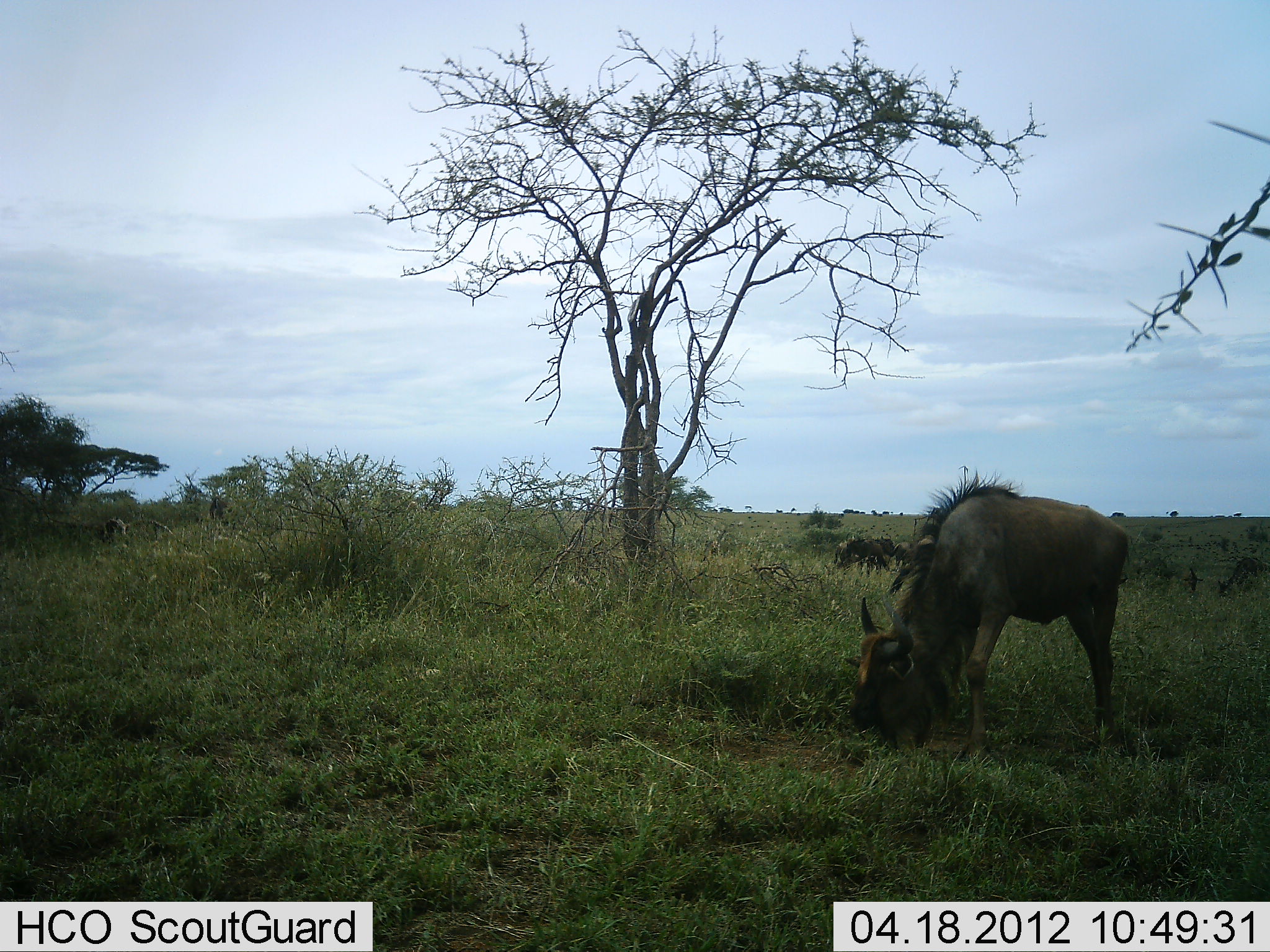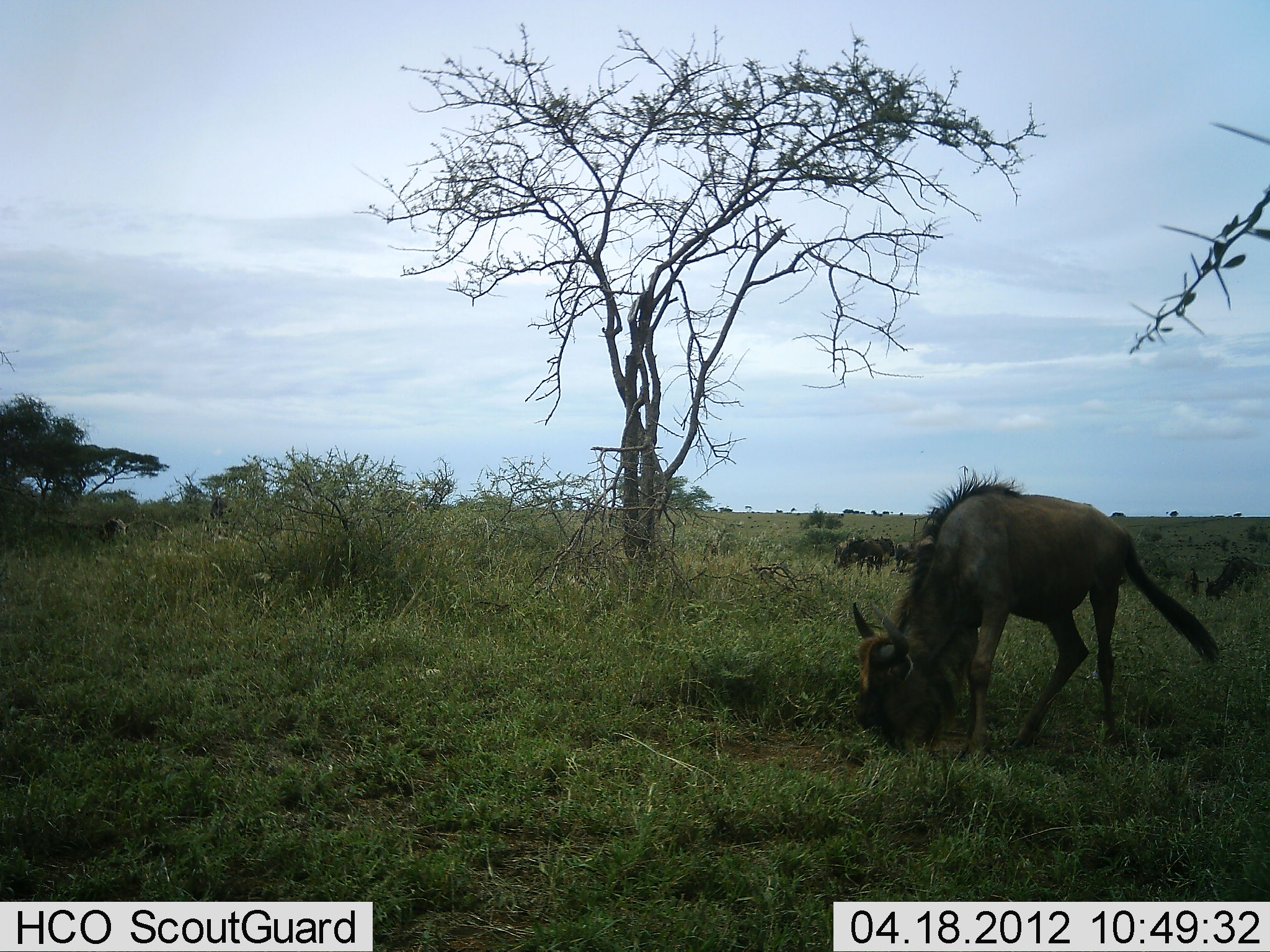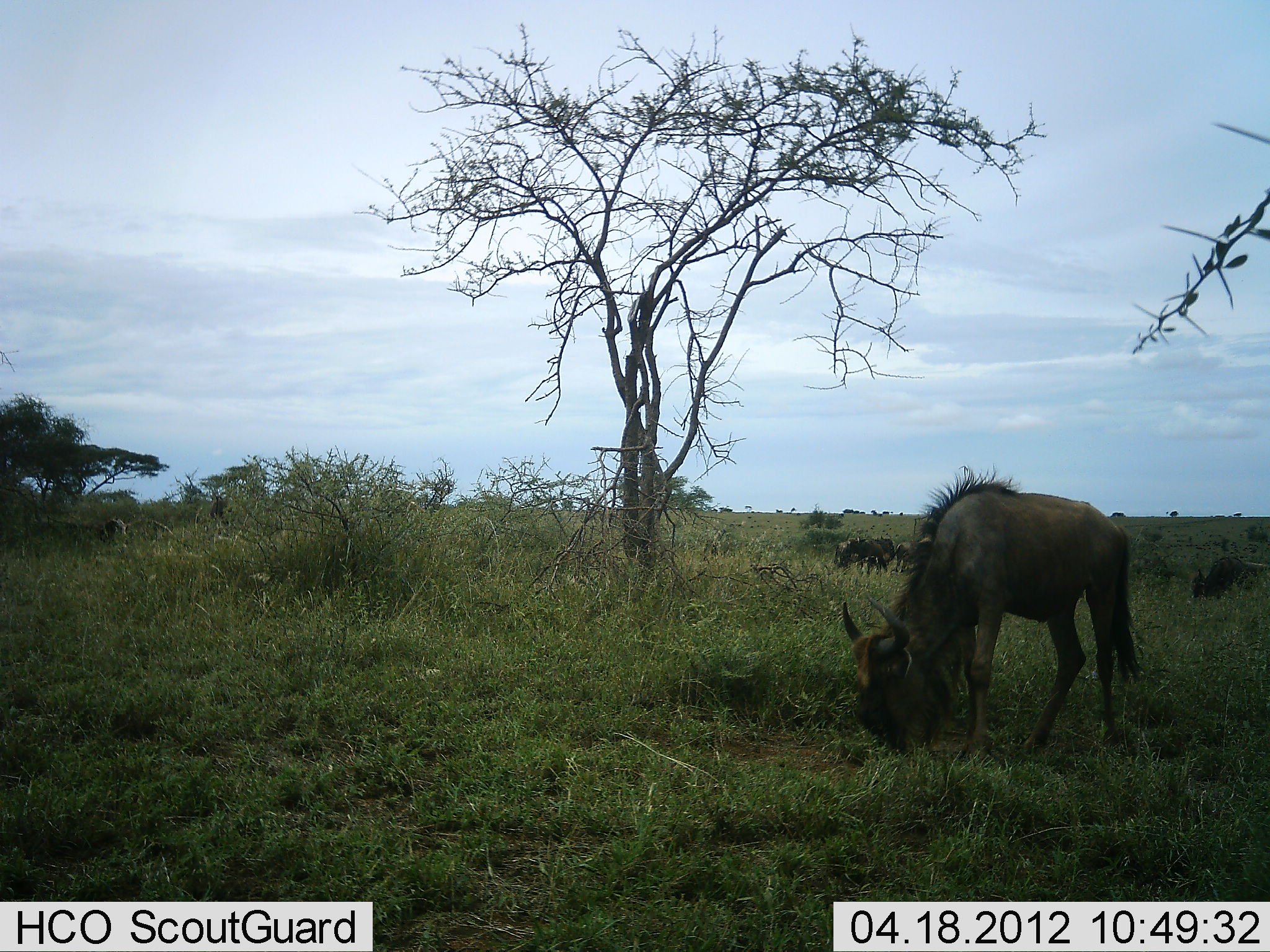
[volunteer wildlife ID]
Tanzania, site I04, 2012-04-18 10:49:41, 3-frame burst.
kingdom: Animalia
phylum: Chordata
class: Mammalia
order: Artiodactyla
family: Bovidae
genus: Connochaetes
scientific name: Connochaetes taurinus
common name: blue wildebeest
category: wildebeest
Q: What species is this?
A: Wildebeest (blue wildebeest) (Connochaetes taurinus).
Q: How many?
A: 5.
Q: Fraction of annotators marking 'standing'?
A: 34%.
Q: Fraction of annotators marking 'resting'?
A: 0%.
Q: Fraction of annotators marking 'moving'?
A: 19%.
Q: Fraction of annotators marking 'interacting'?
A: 0%.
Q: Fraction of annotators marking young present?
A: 22%.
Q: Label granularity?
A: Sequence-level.